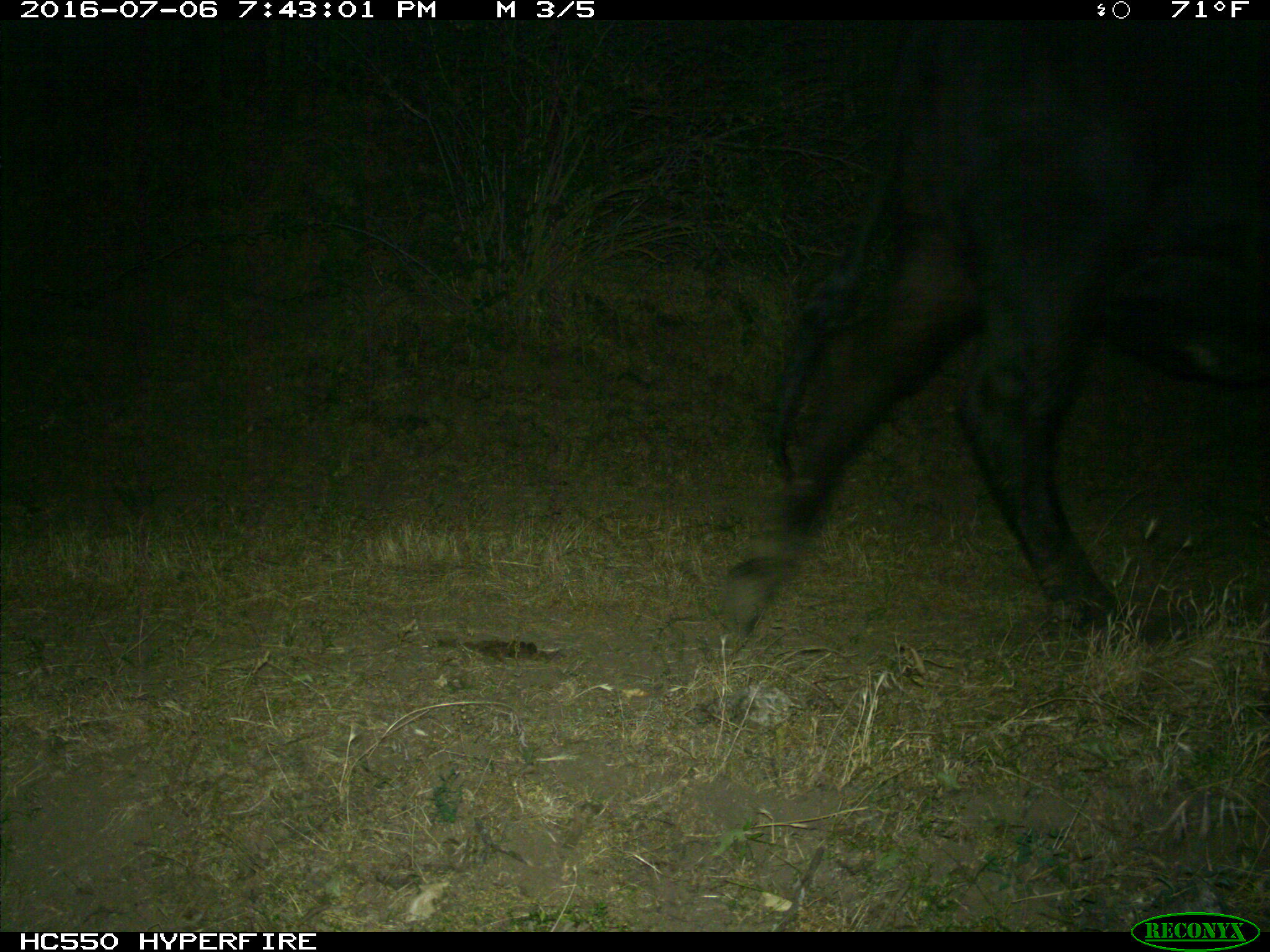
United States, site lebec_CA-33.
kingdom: Animalia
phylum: Chordata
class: Mammalia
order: Artiodactyla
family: Bovidae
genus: Bos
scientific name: Bos taurus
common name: domestic cow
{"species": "Bos taurus (domestic cow)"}